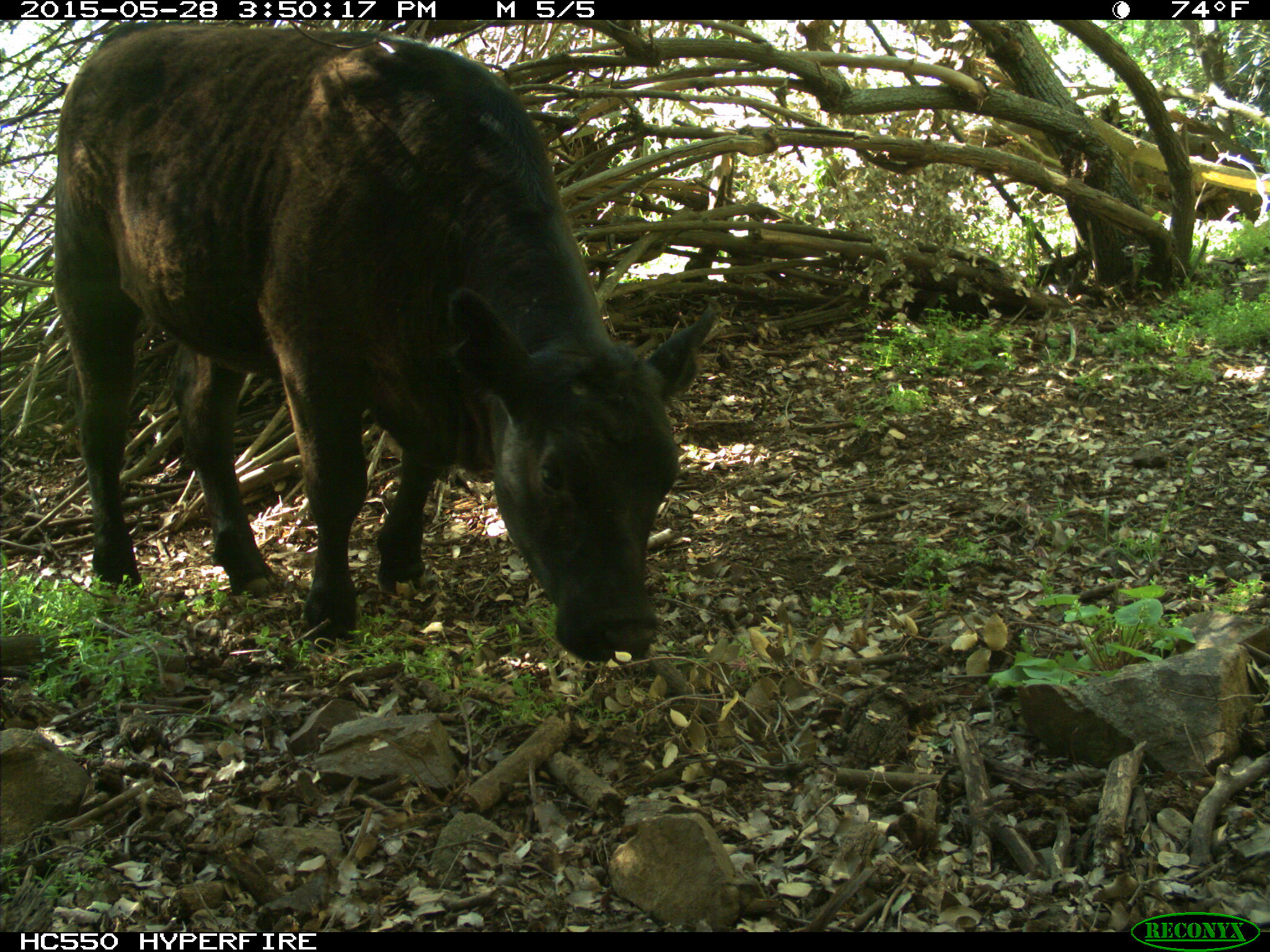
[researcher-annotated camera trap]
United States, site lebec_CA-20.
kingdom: Animalia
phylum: Chordata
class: Mammalia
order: Artiodactyla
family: Bovidae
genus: Bos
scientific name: Bos taurus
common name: domestic cow